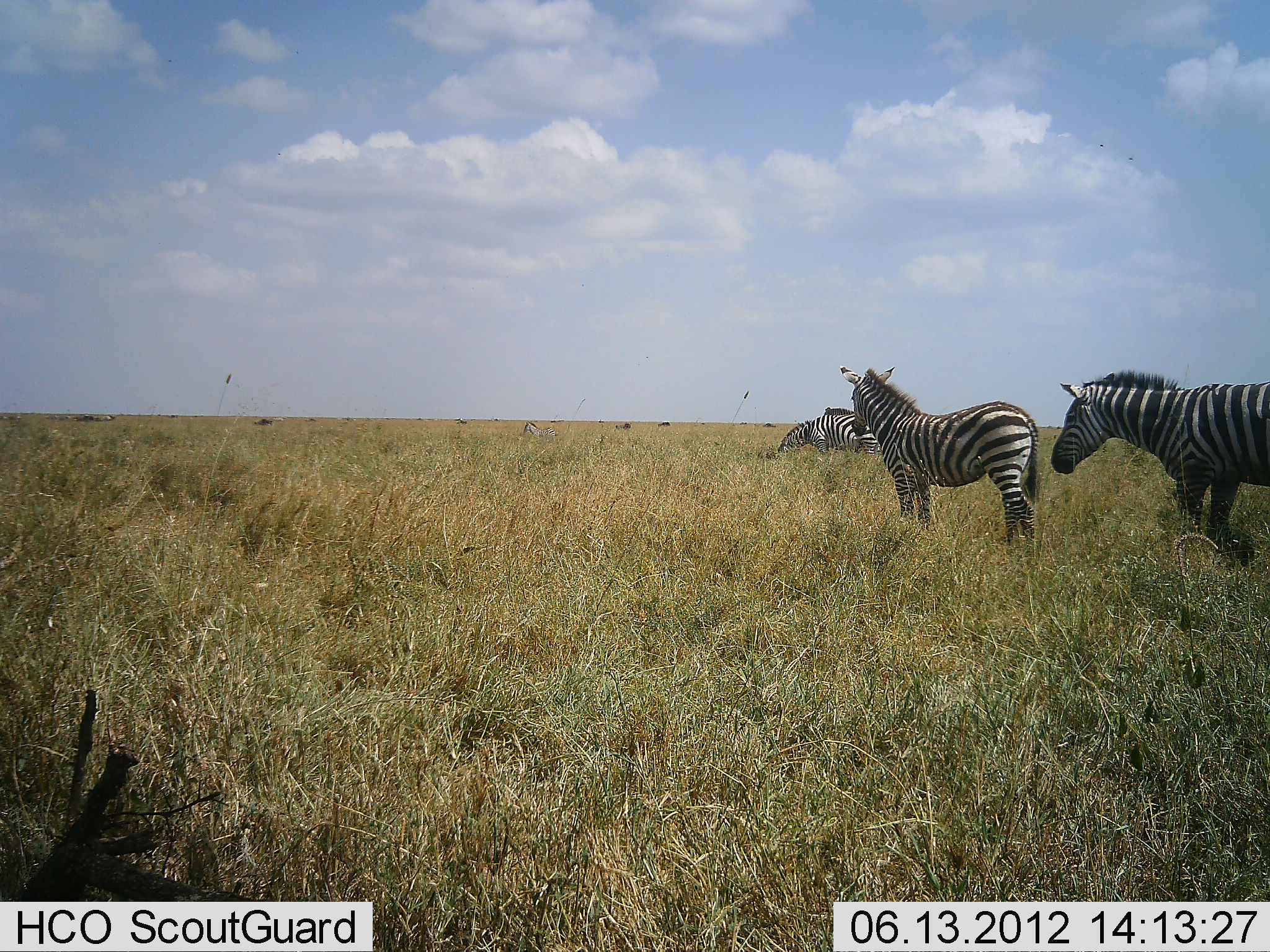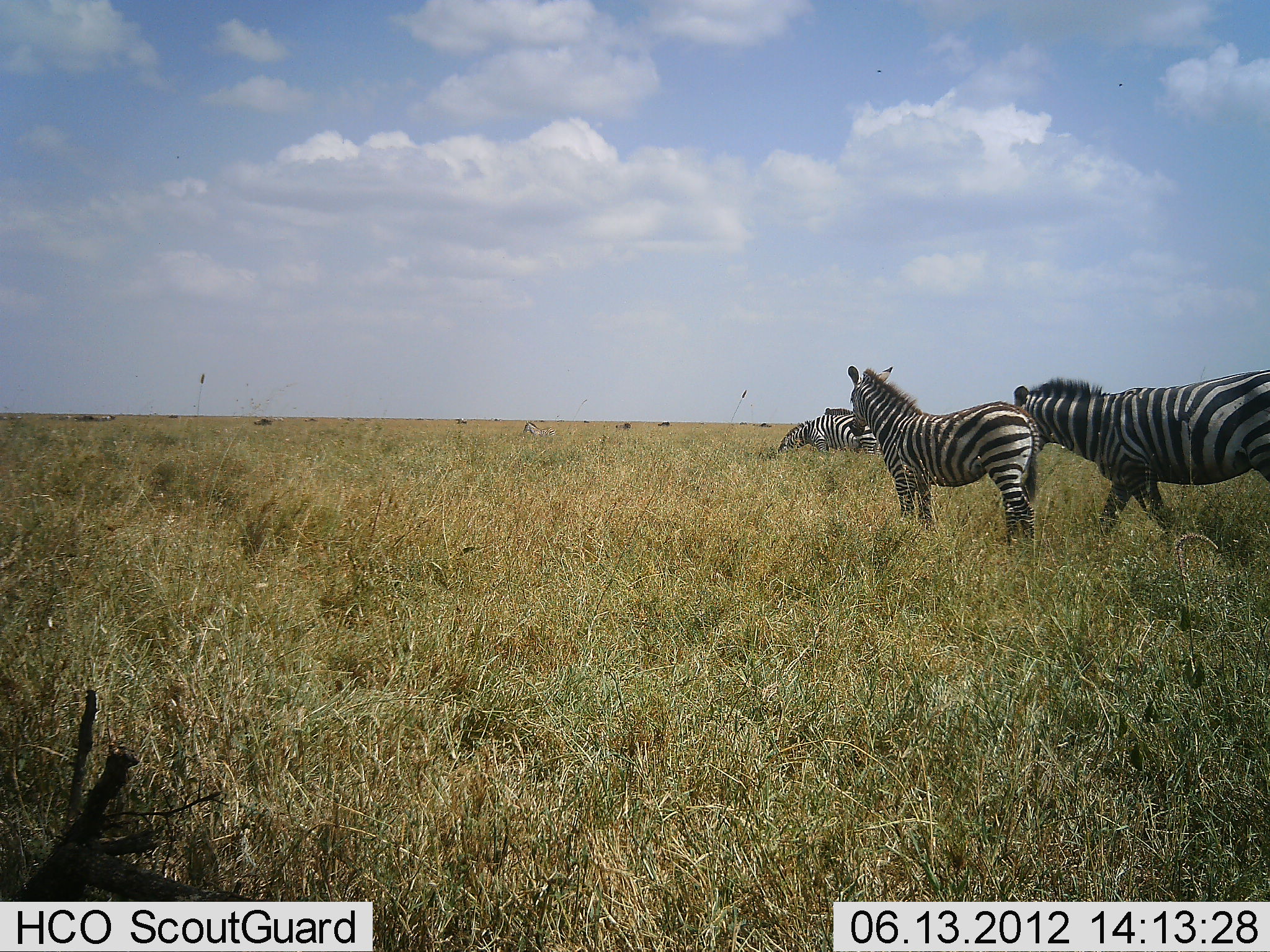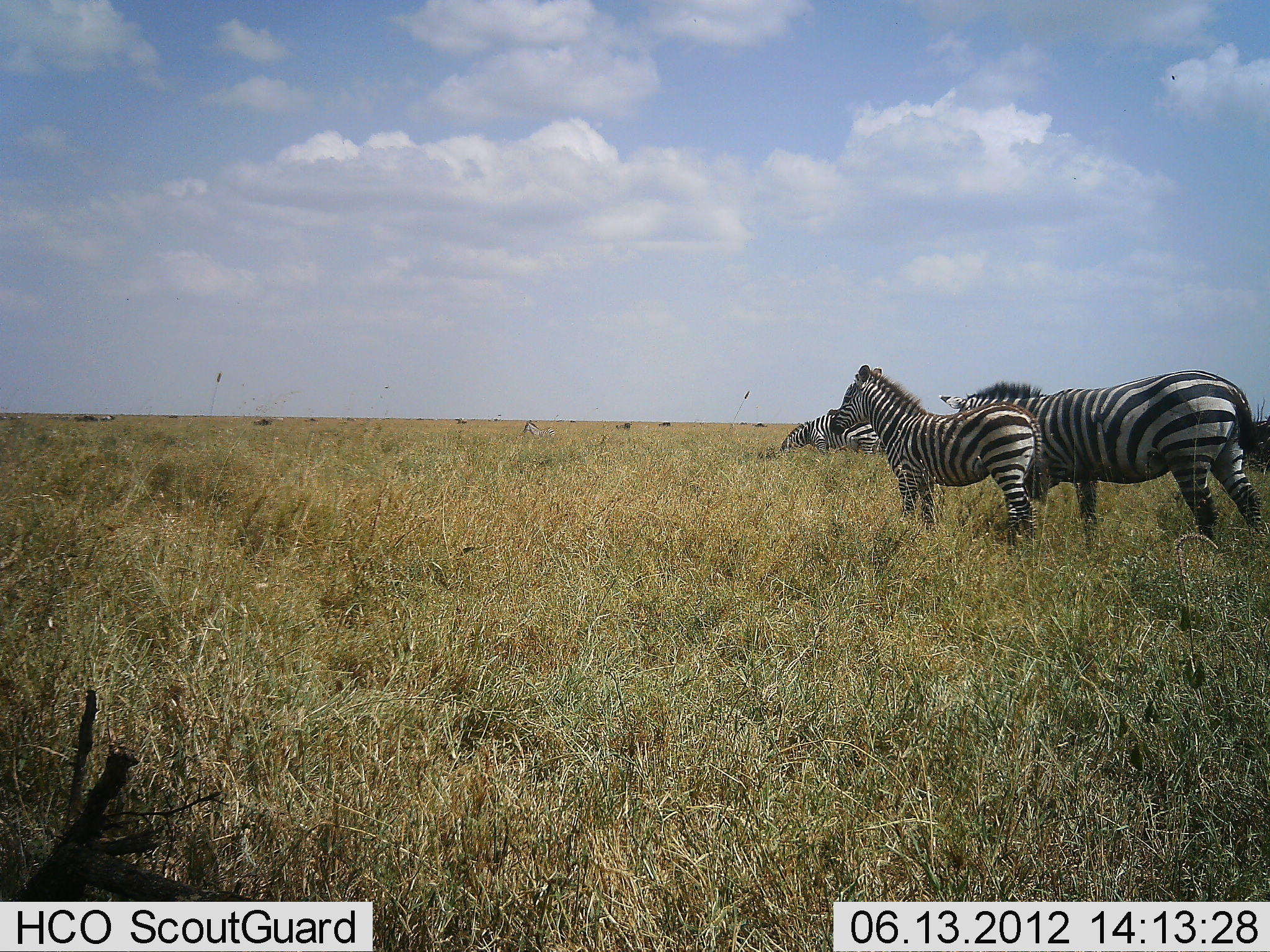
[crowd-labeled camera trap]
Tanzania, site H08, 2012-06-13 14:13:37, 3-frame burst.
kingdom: Animalia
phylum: Chordata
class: Mammalia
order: Perissodactyla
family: Equidae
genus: Equus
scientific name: Equus quagga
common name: plains zebra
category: zebra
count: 4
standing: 90%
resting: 10%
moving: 100%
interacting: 0%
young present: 10%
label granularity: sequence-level